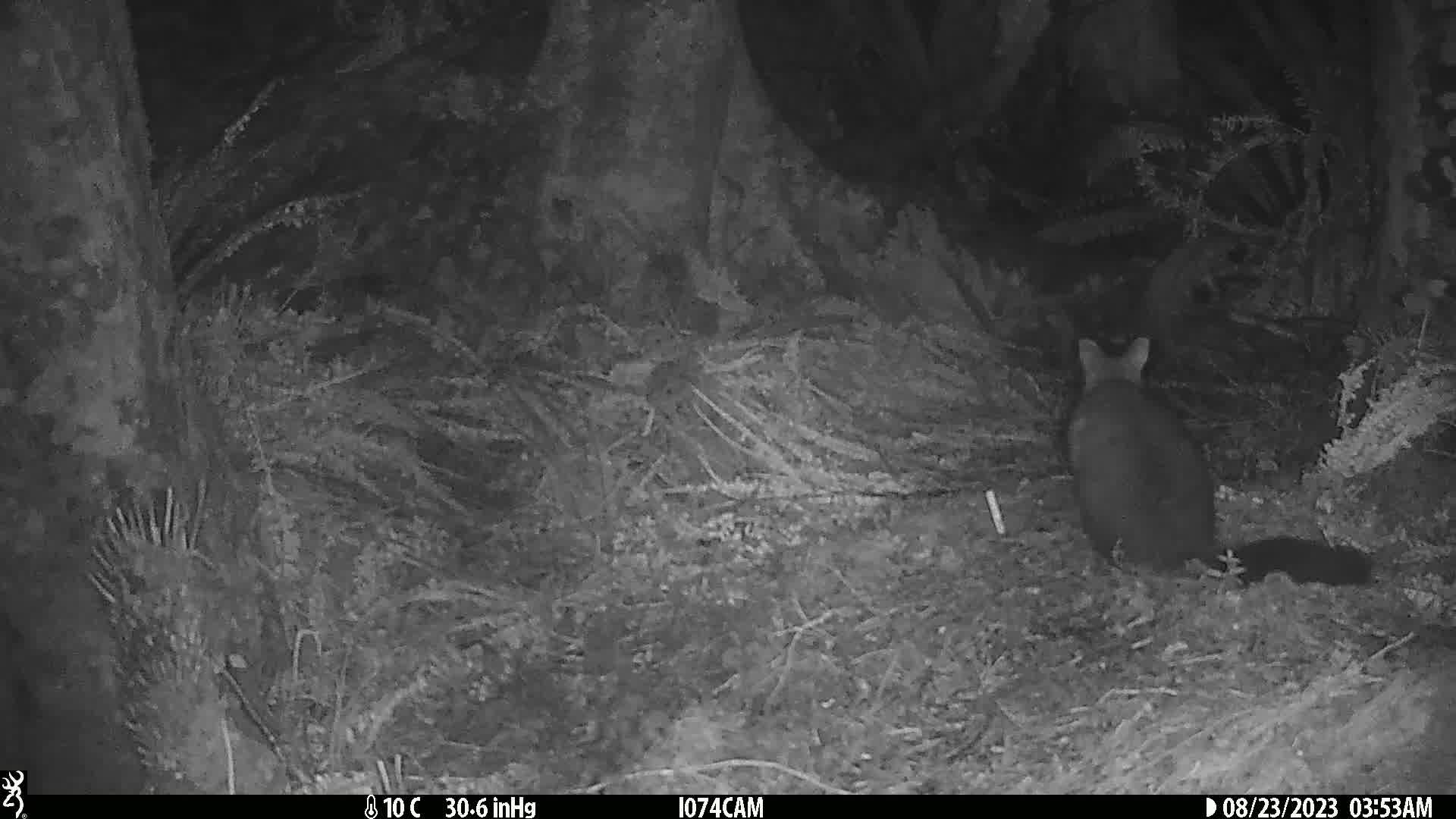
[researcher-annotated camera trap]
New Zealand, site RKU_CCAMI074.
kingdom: Animalia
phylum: Chordata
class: Mammalia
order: Diprotodontia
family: Phalangeridae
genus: Trichosurus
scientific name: Trichosurus vulpecula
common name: common brushtail possum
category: possum